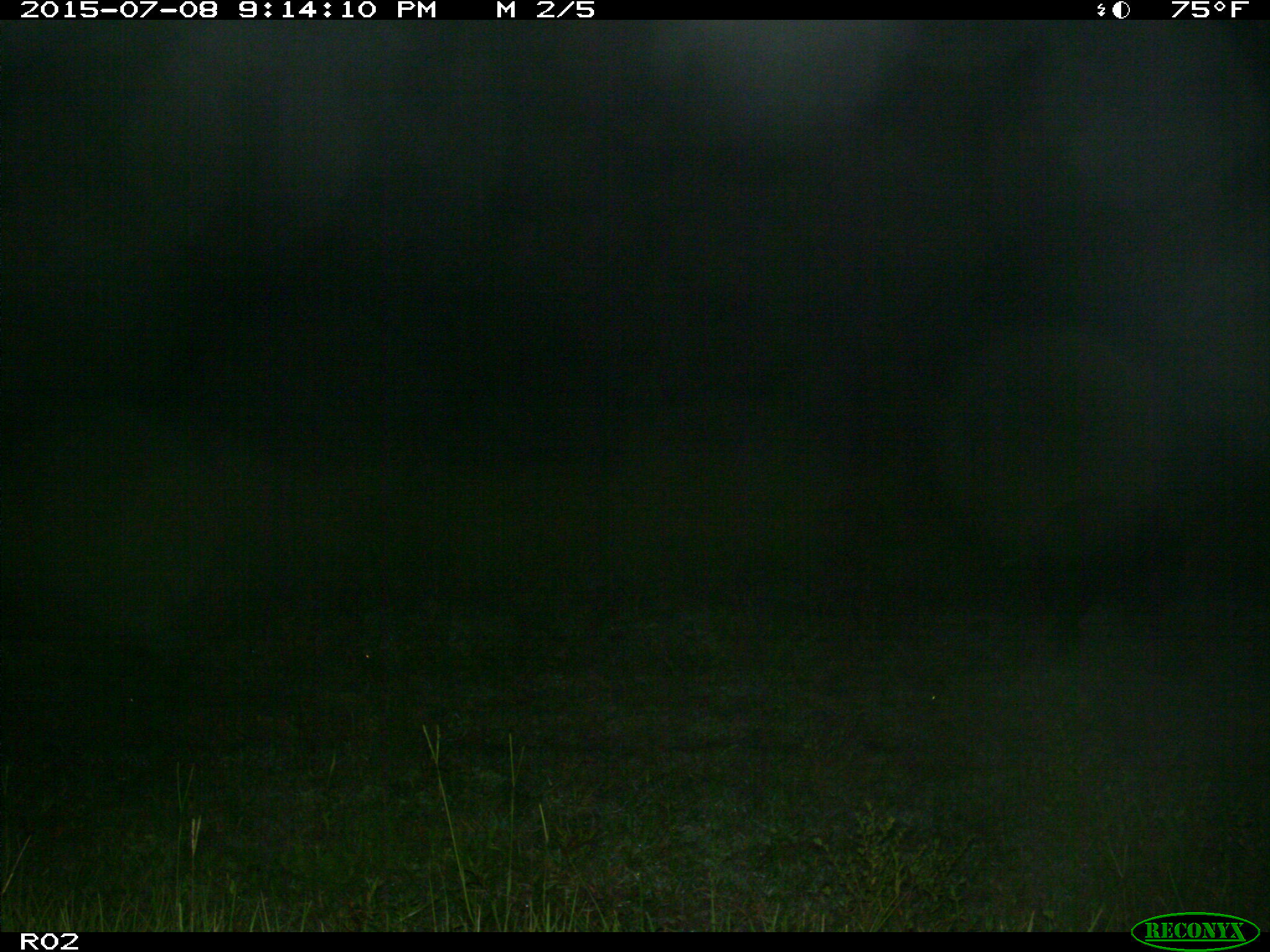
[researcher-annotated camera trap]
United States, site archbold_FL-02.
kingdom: Animalia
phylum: Chordata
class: Mammalia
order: Artiodactyla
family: Suidae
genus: Sus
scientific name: Sus scrofa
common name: wild boar